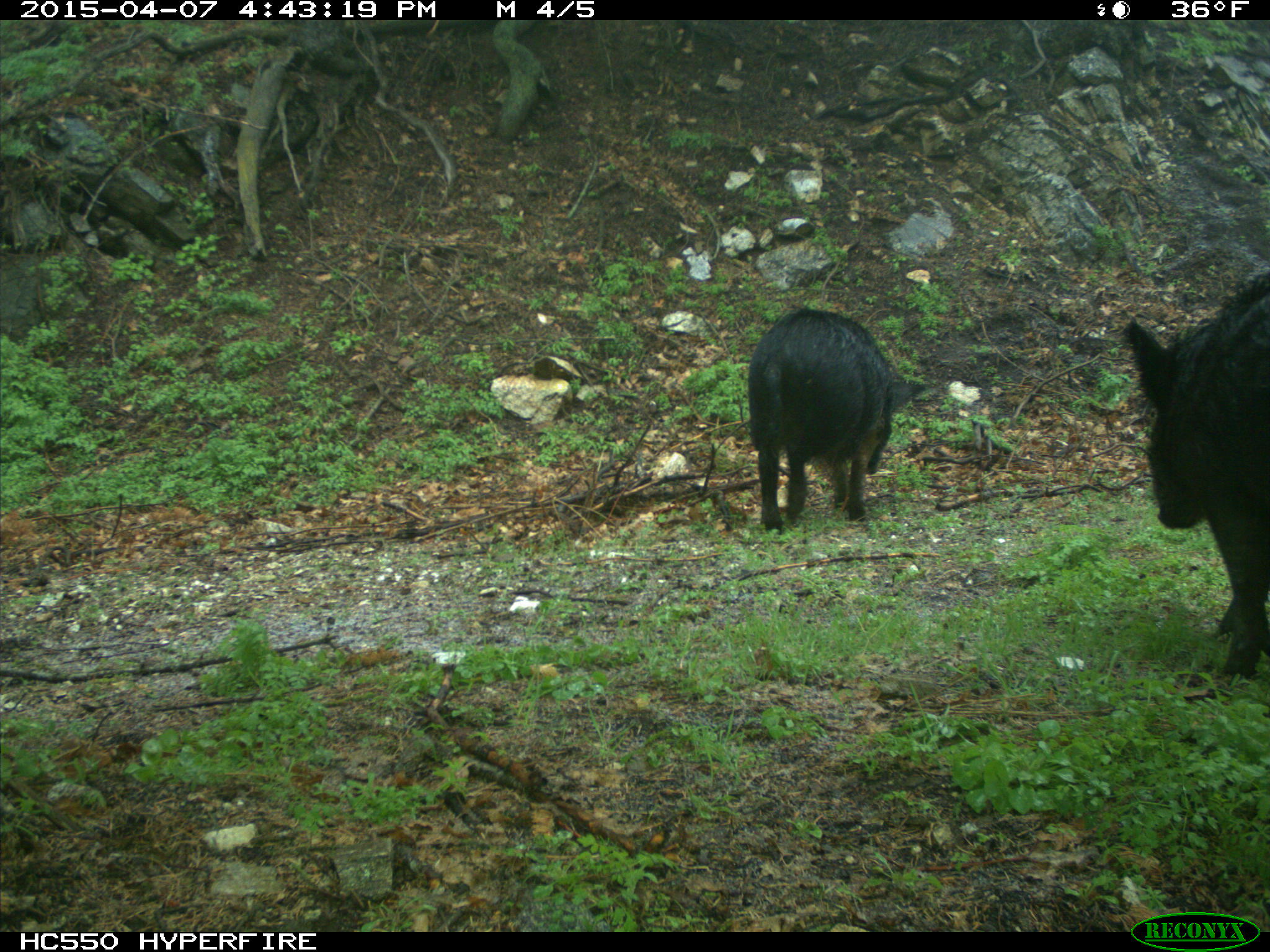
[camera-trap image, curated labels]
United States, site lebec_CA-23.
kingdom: Animalia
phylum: Chordata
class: Mammalia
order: Artiodactyla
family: Suidae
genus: Sus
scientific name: Sus scrofa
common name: wild boar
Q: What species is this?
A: Sus scrofa (wild boar).